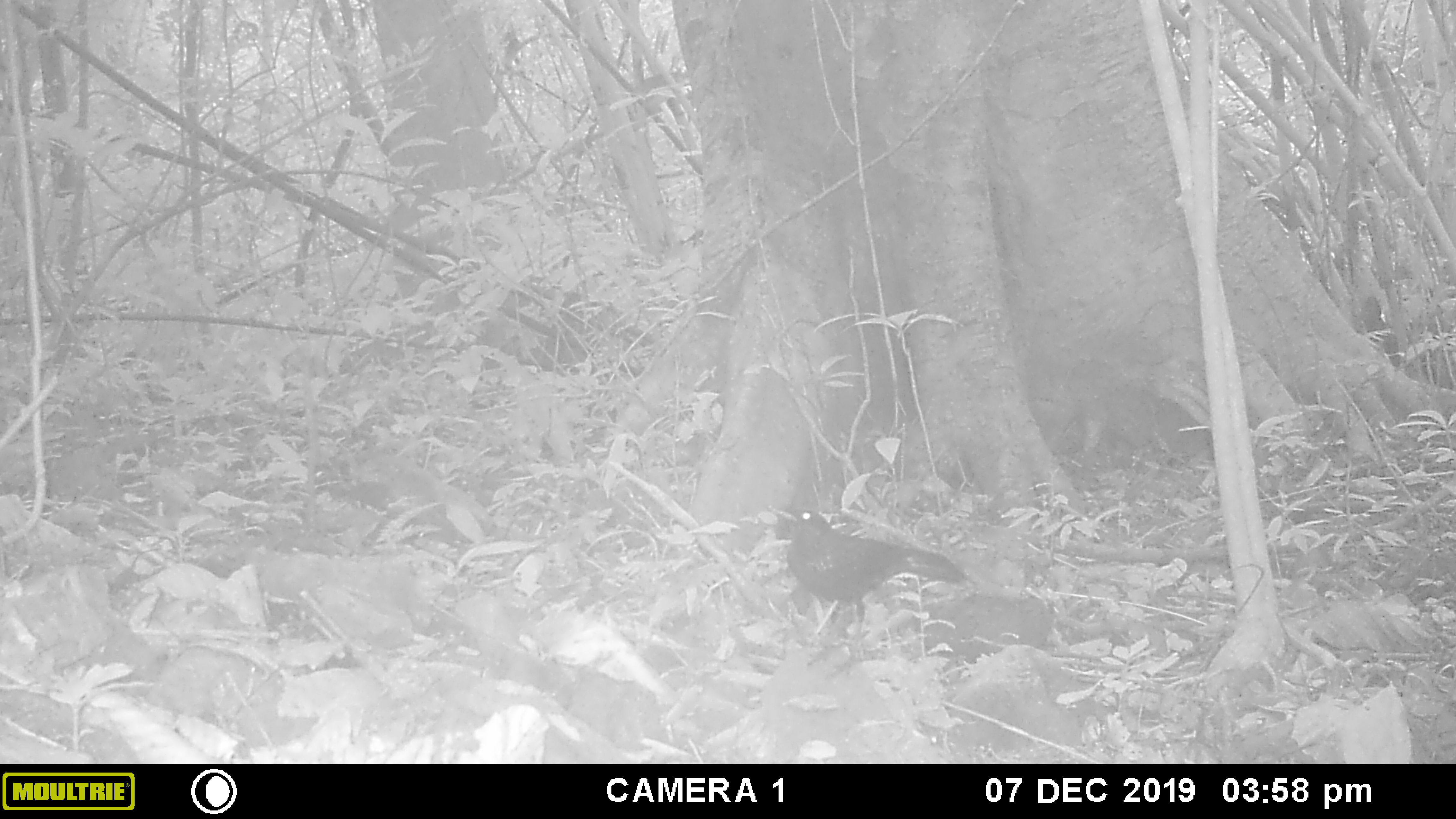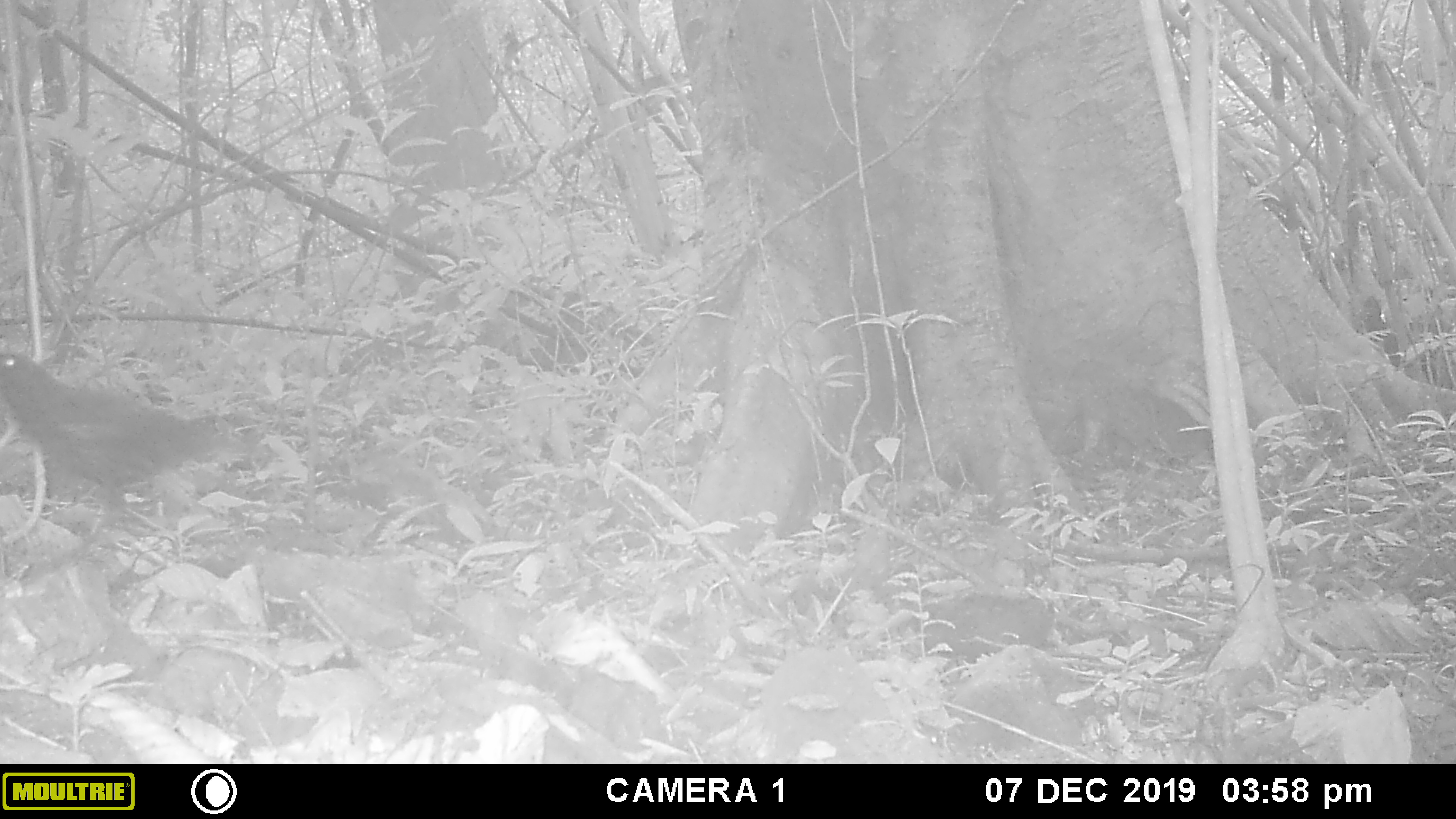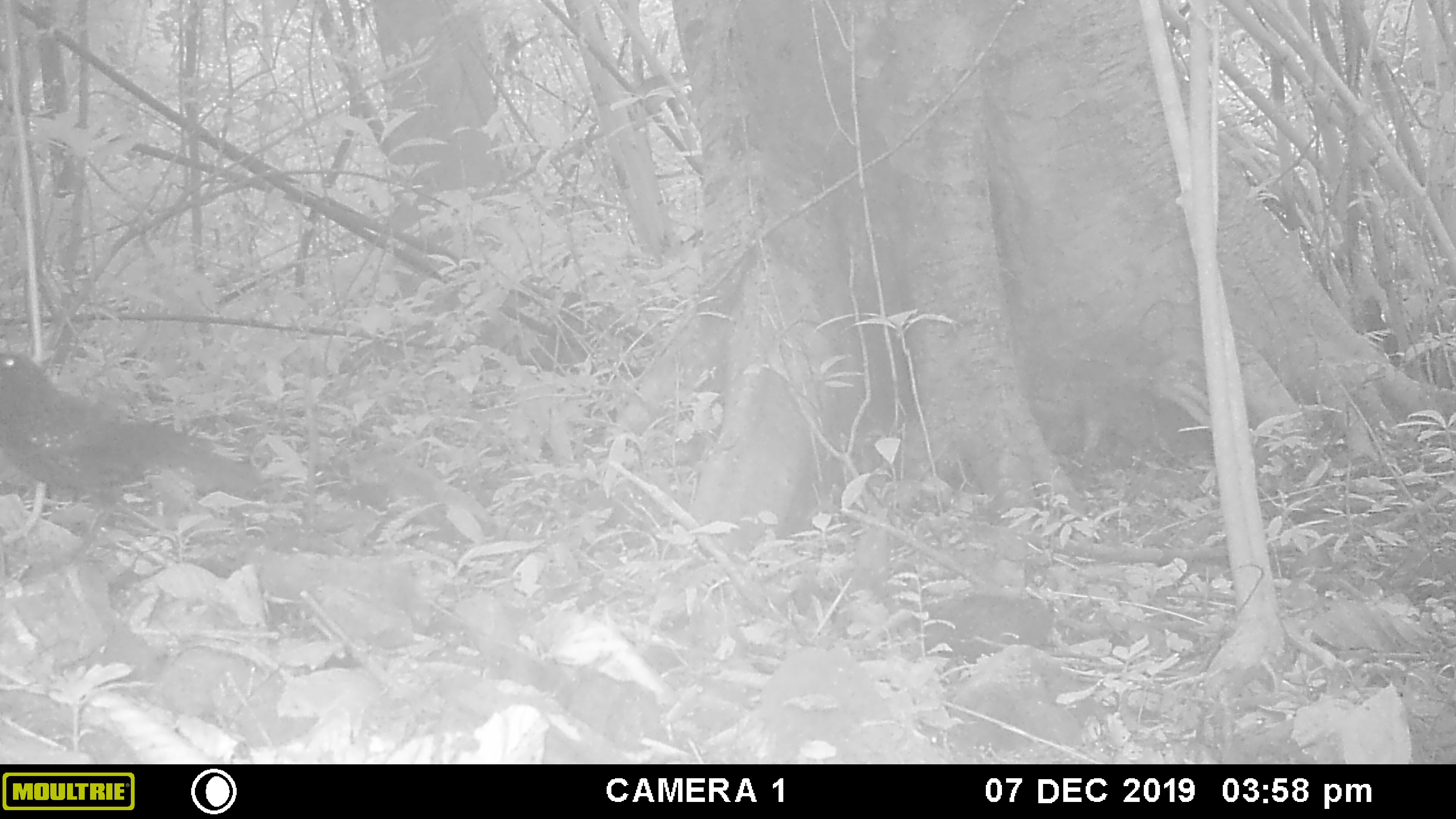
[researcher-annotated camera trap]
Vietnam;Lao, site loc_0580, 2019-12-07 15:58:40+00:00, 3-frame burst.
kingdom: Animalia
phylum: Chordata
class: Aves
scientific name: Aves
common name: bird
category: unidentified bird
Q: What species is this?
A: Unidentified bird (bird) (Aves).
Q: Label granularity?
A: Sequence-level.